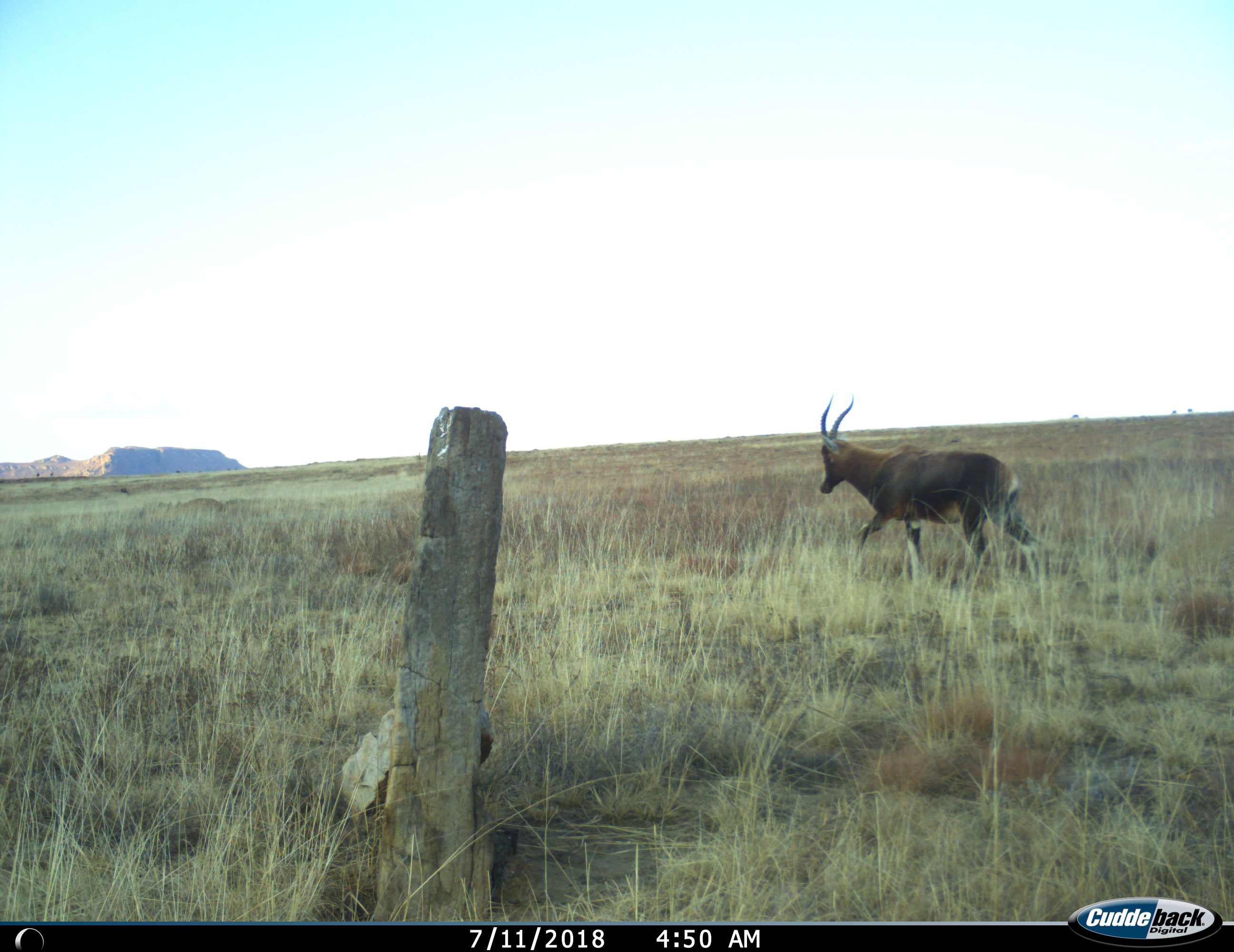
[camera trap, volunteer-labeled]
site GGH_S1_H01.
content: unidentified animal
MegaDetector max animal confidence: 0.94